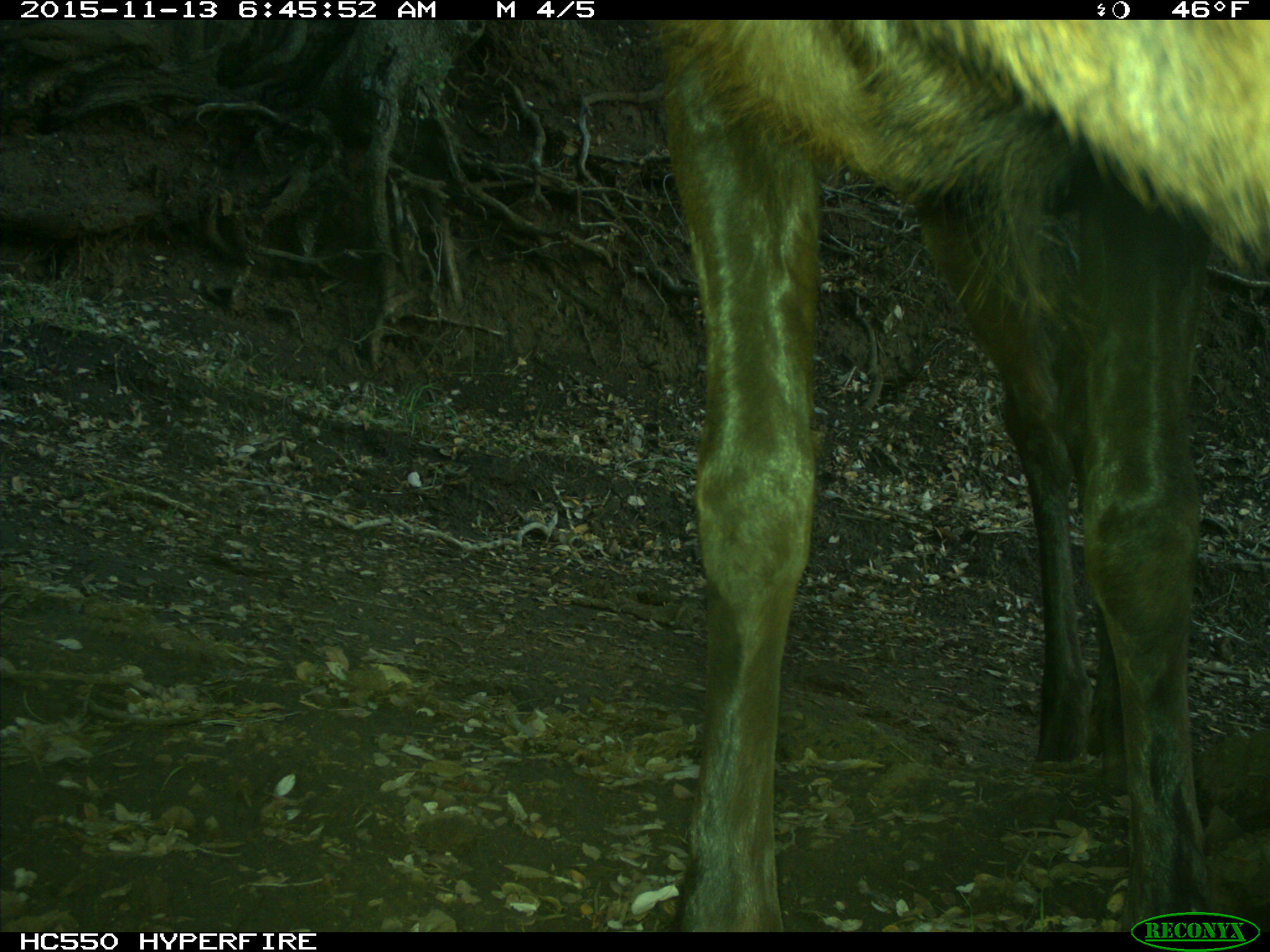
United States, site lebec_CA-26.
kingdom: Animalia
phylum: Chordata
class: Mammalia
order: Artiodactyla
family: Cervidae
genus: Cervus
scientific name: Cervus canadensis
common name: elk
Cervus canadensis (elk).